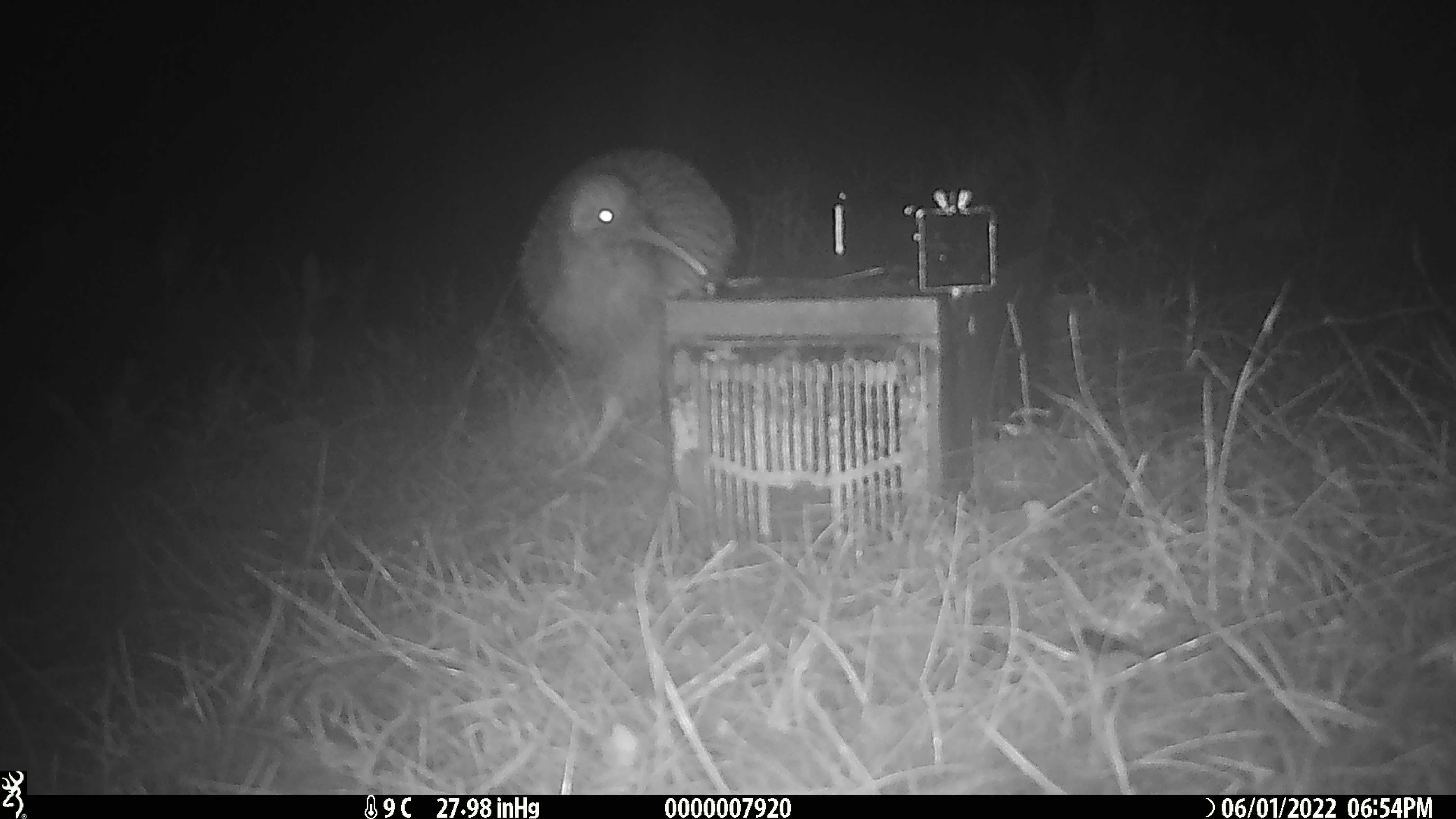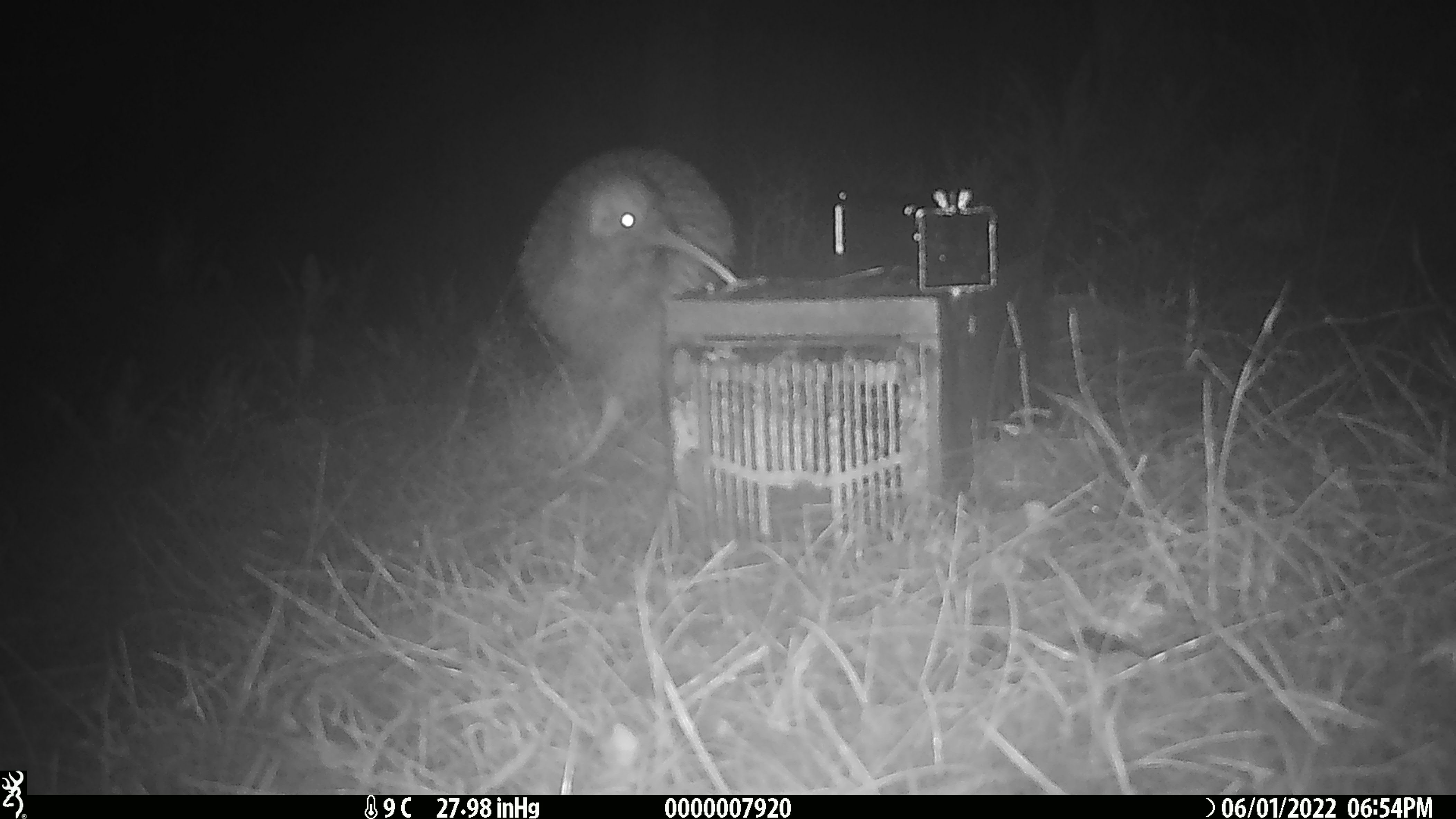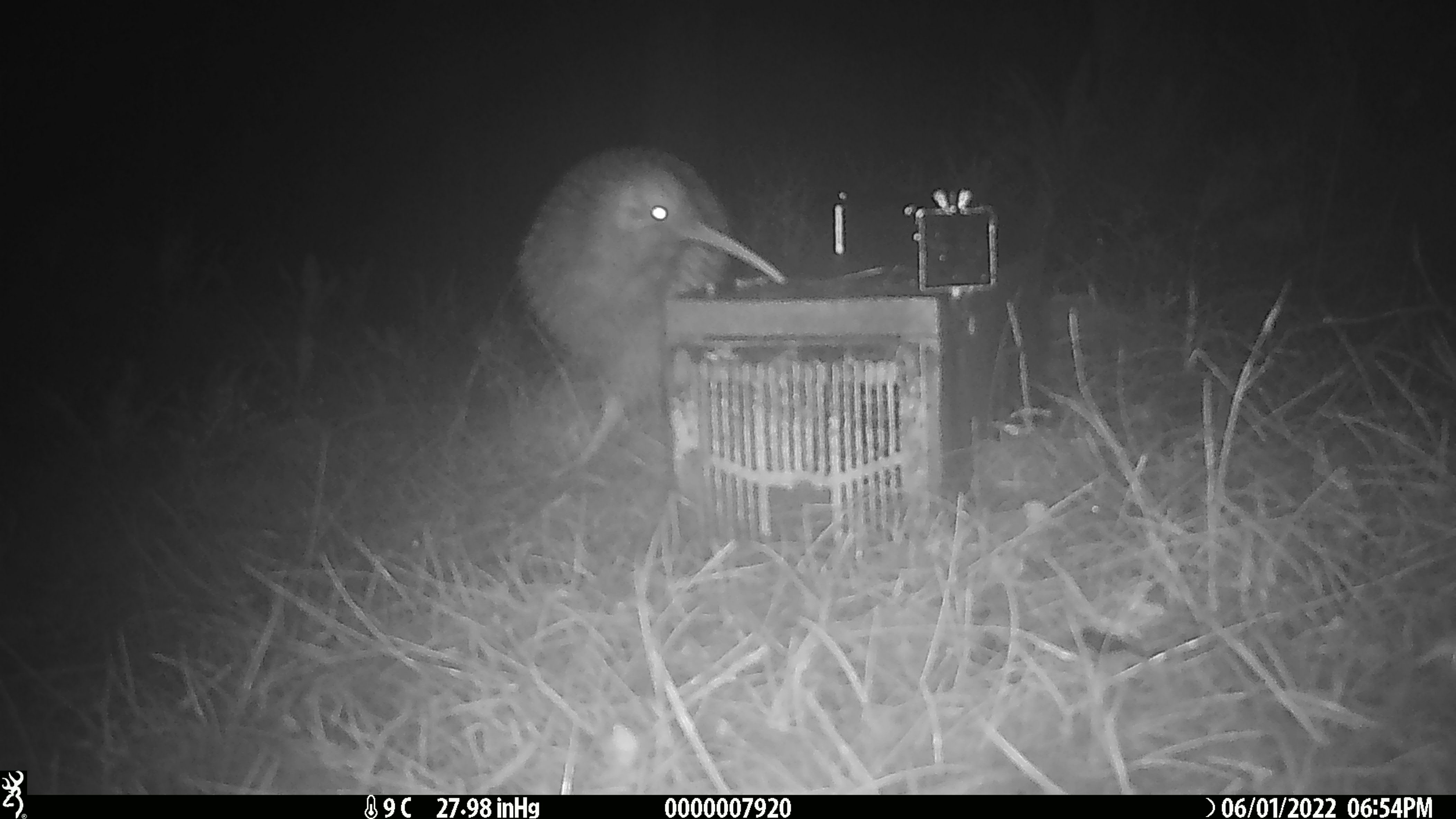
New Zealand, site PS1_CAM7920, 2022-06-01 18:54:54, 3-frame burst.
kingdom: Animalia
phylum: Chordata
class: Aves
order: Apterygiformes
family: Apterygidae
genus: Apteryx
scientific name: Apteryx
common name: kiwi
Kiwi (Apteryx).